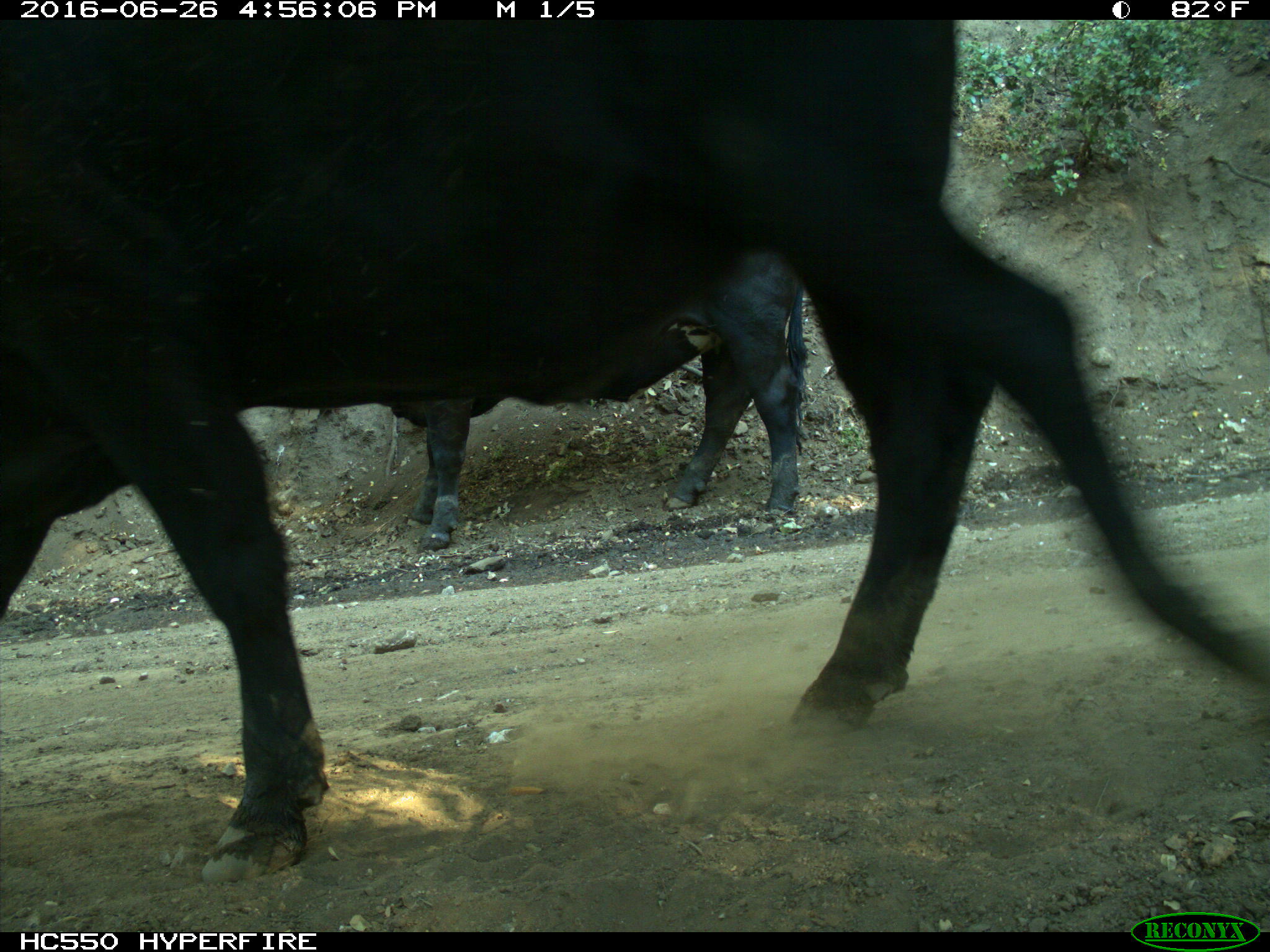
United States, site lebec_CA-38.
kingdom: Animalia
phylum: Chordata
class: Mammalia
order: Artiodactyla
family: Bovidae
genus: Bos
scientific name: Bos taurus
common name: domestic cow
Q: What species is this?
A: Bos taurus (domestic cow).